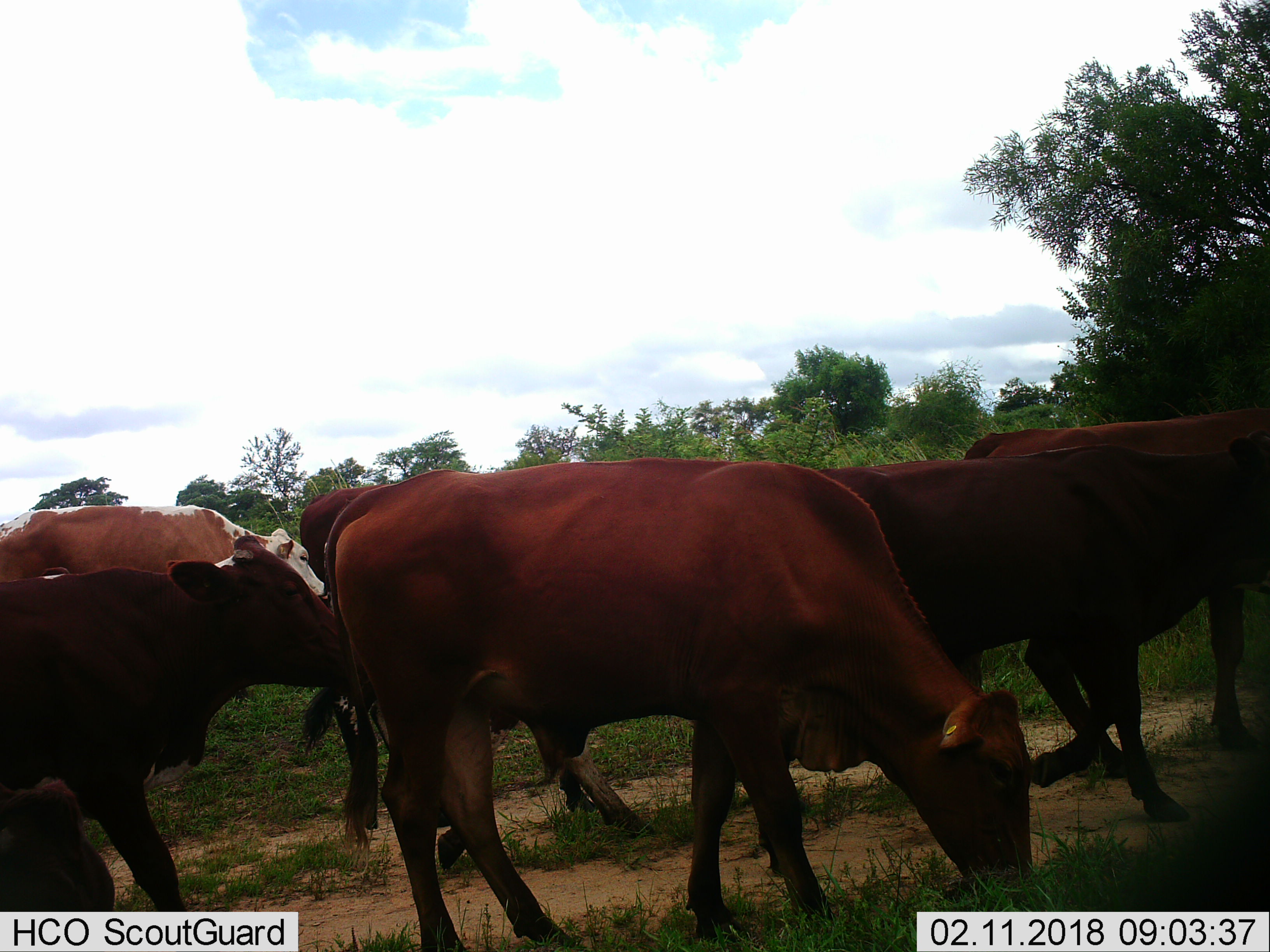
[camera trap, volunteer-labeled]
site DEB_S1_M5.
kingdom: Animalia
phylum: Chordata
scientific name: Vertebrata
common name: domestic animal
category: domesticanimal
Domesticanimal (domestic animal) (Vertebrata), count 7. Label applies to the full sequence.